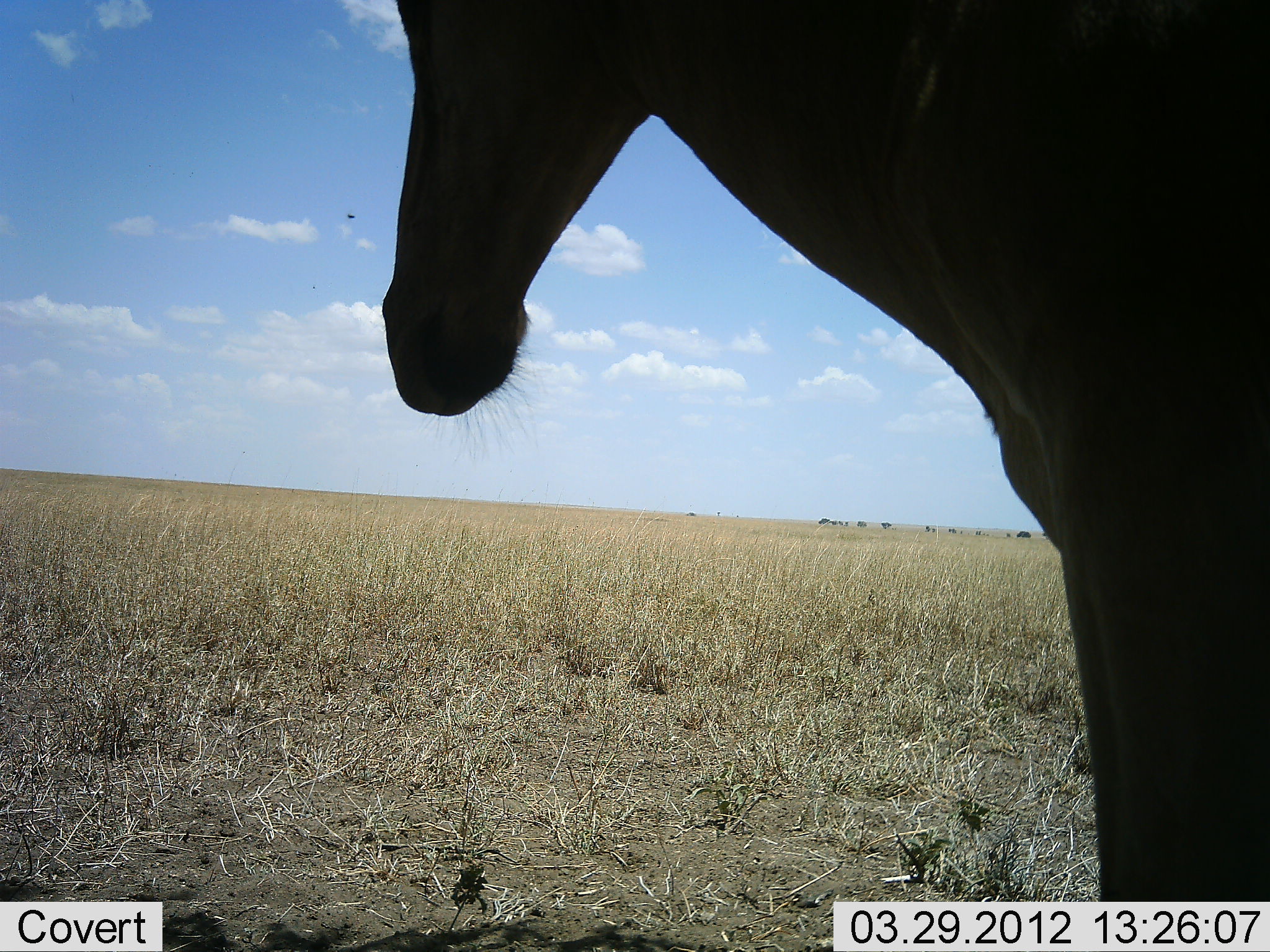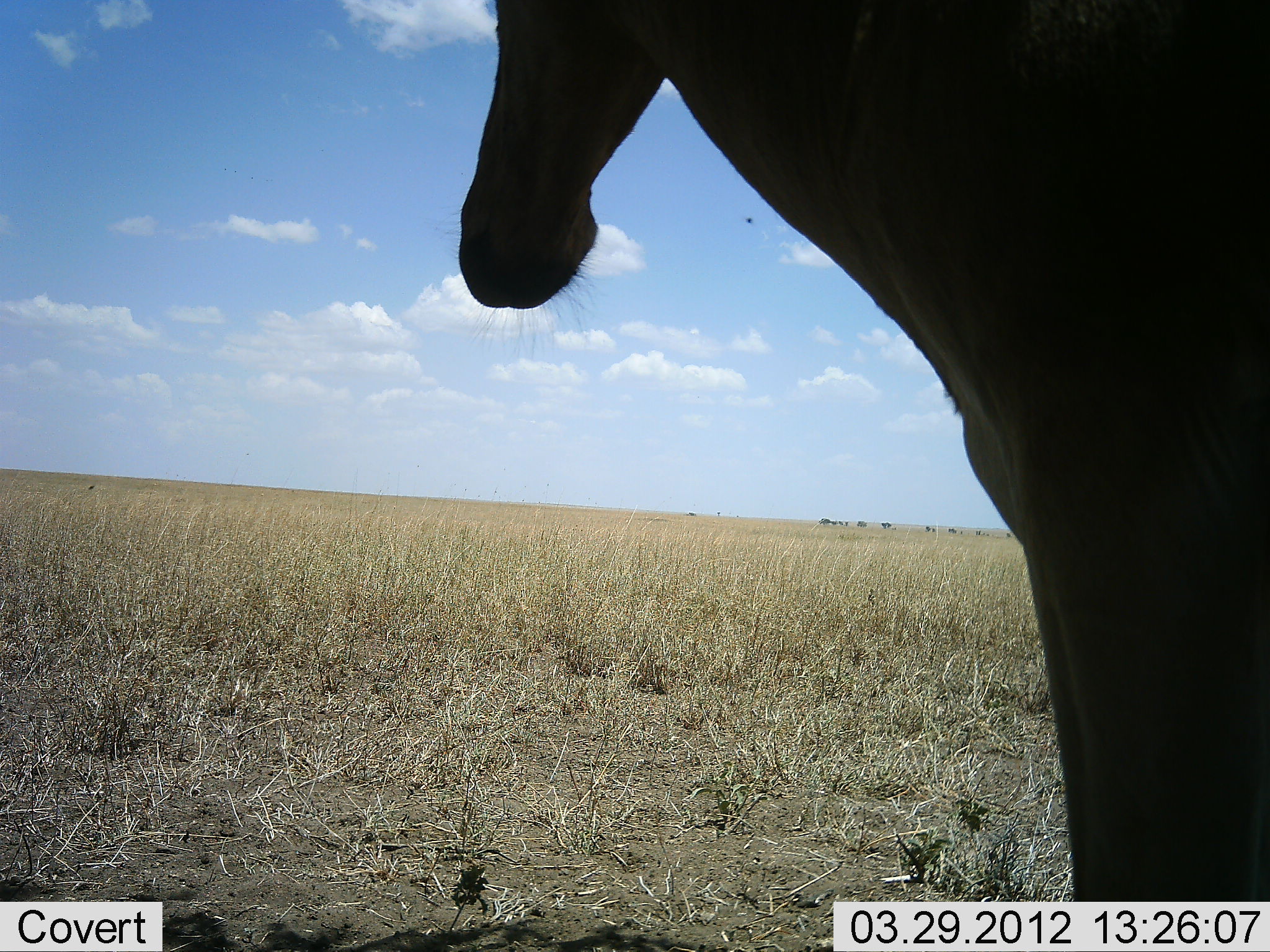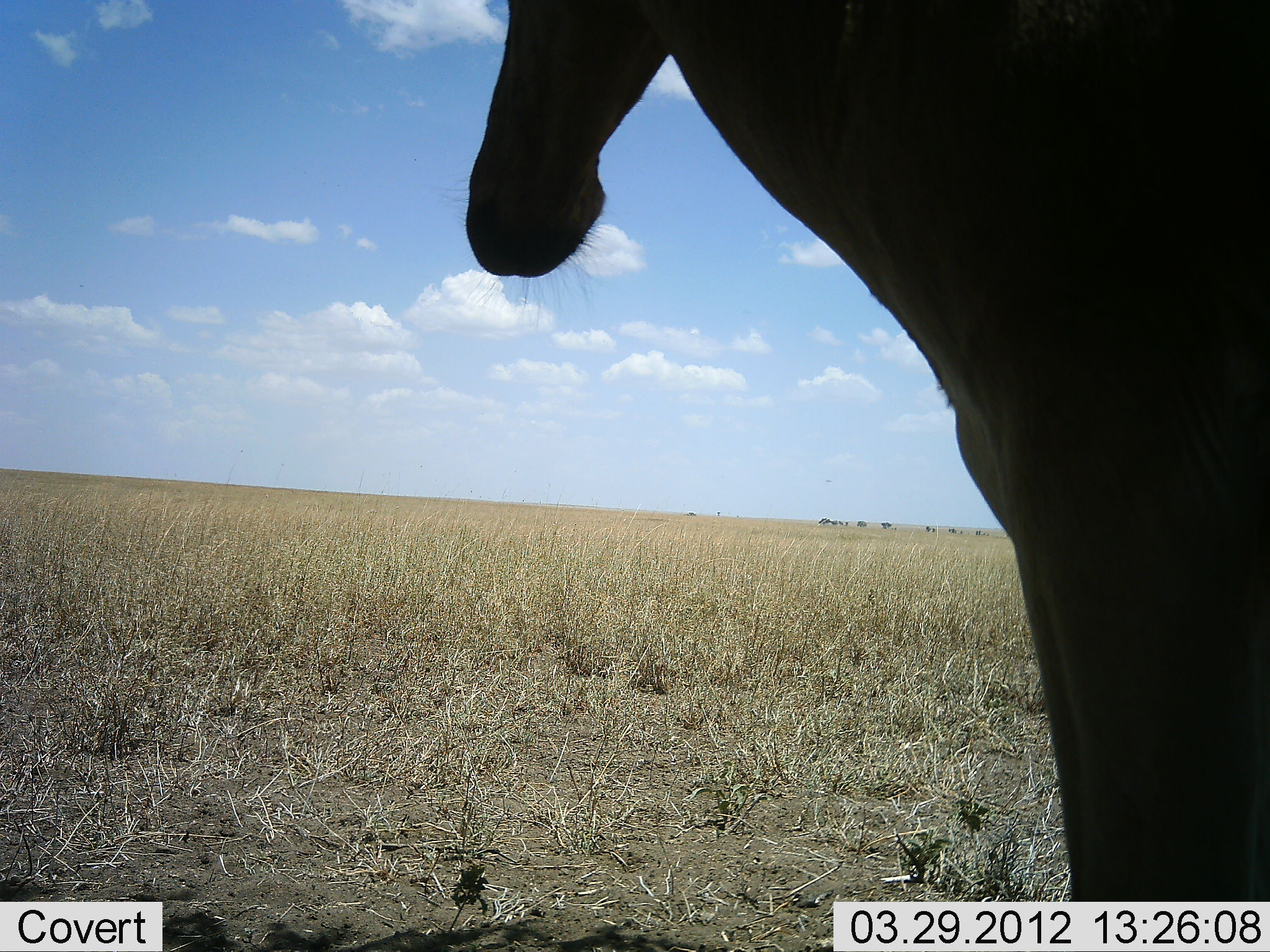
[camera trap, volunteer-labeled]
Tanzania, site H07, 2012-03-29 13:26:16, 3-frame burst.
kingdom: Animalia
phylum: Chordata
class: Mammalia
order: Artiodactyla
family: Bovidae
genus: Alcelaphus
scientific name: Alcelaphus buselaphus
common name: hartebeest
Hartebeest (Alcelaphus buselaphus), count 1. Behavior (volunteer vote fractions): standing 100%, resting 0%, moving 0%, interacting 0%. Young present (vote fraction): 0%. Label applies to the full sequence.